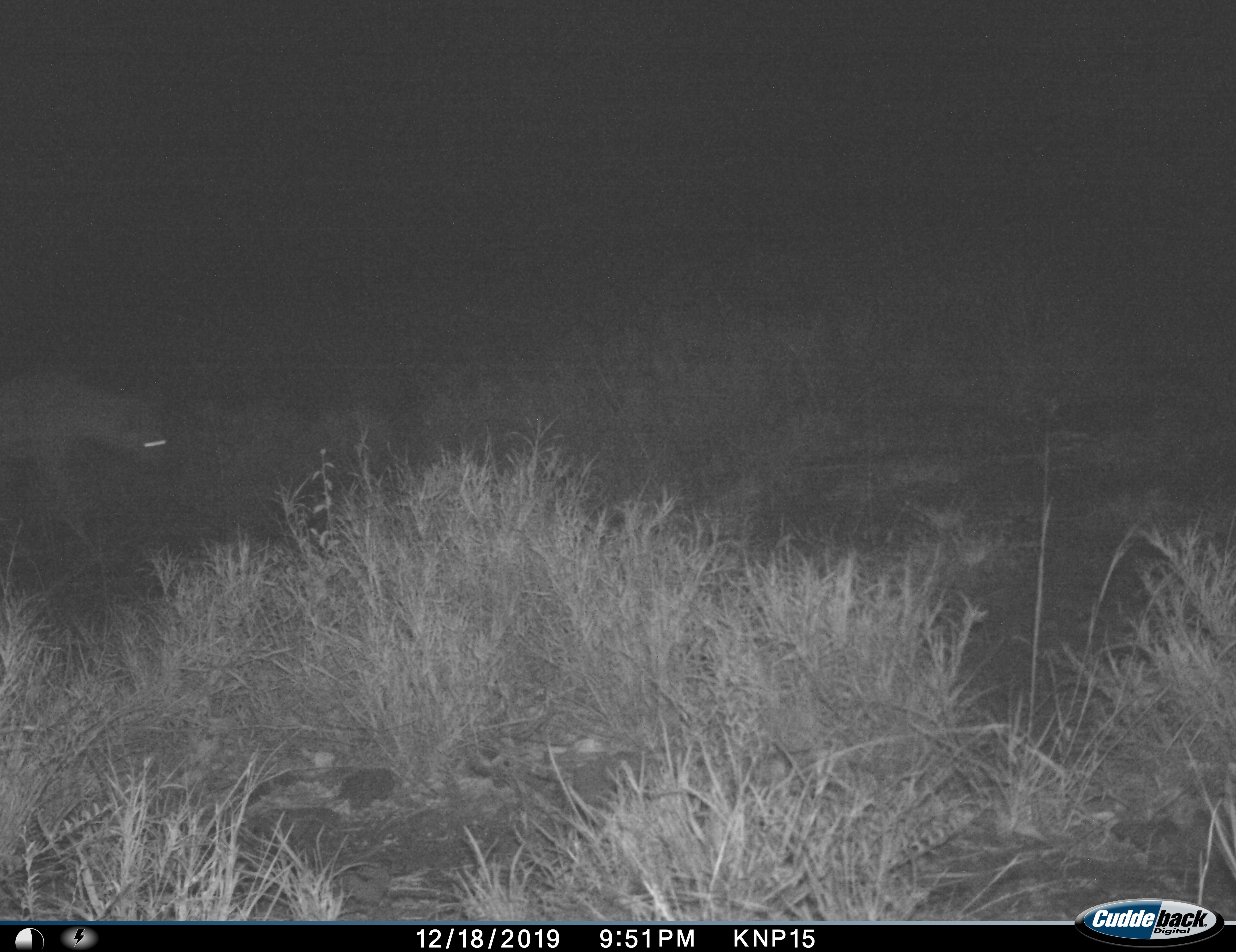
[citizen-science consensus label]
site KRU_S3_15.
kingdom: Animalia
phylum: Chordata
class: Mammalia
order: Carnivora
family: Hyaenidae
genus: Crocuta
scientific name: Crocuta crocuta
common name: spotted hyena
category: hyenaspotted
Hyenaspotted (spotted hyena) (Crocuta crocuta), count 1. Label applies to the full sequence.